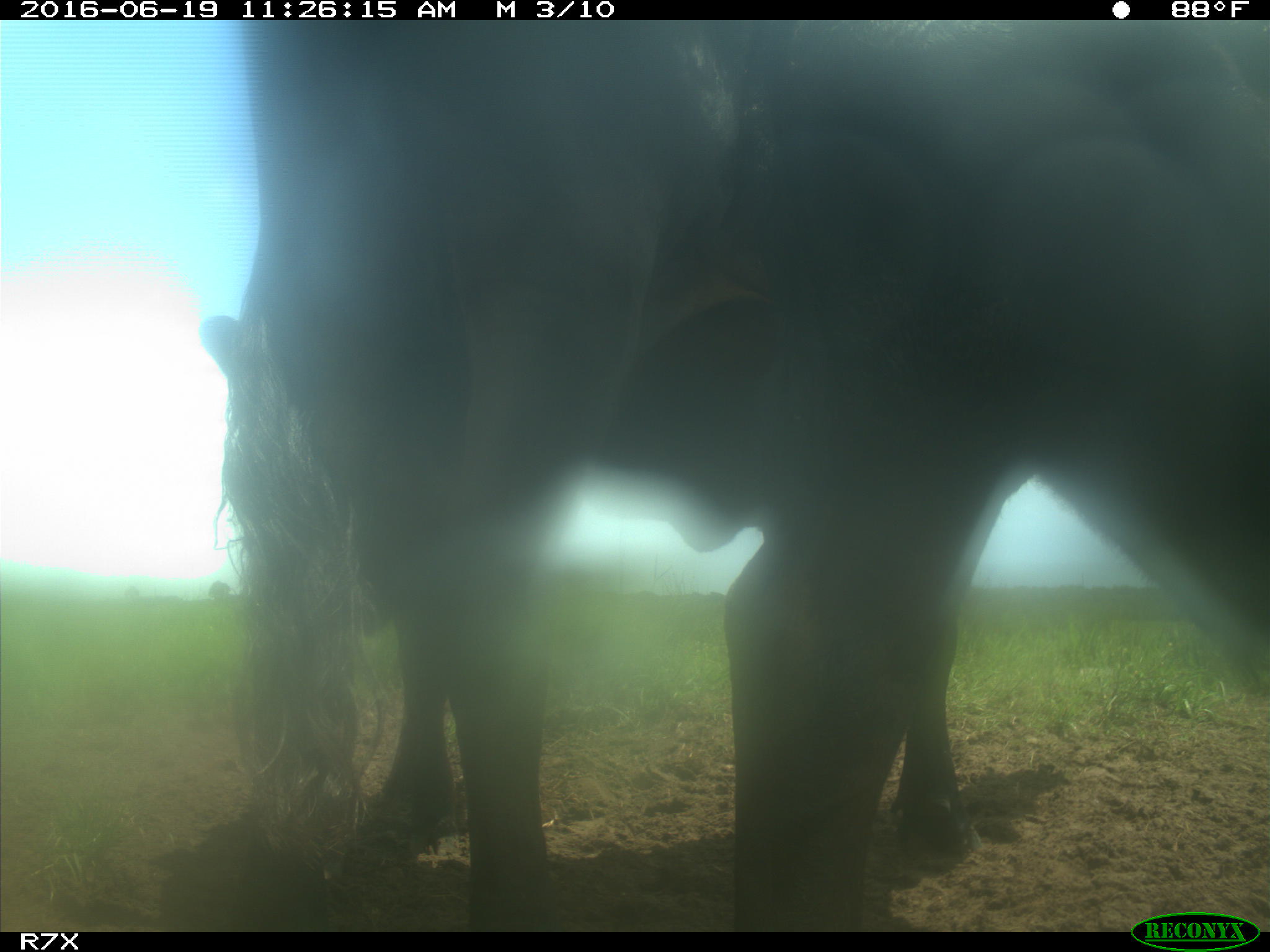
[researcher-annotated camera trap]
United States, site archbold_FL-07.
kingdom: Animalia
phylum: Chordata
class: Mammalia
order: Artiodactyla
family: Bovidae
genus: Bos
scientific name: Bos taurus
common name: domestic cow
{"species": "Bos taurus (domestic cow)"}